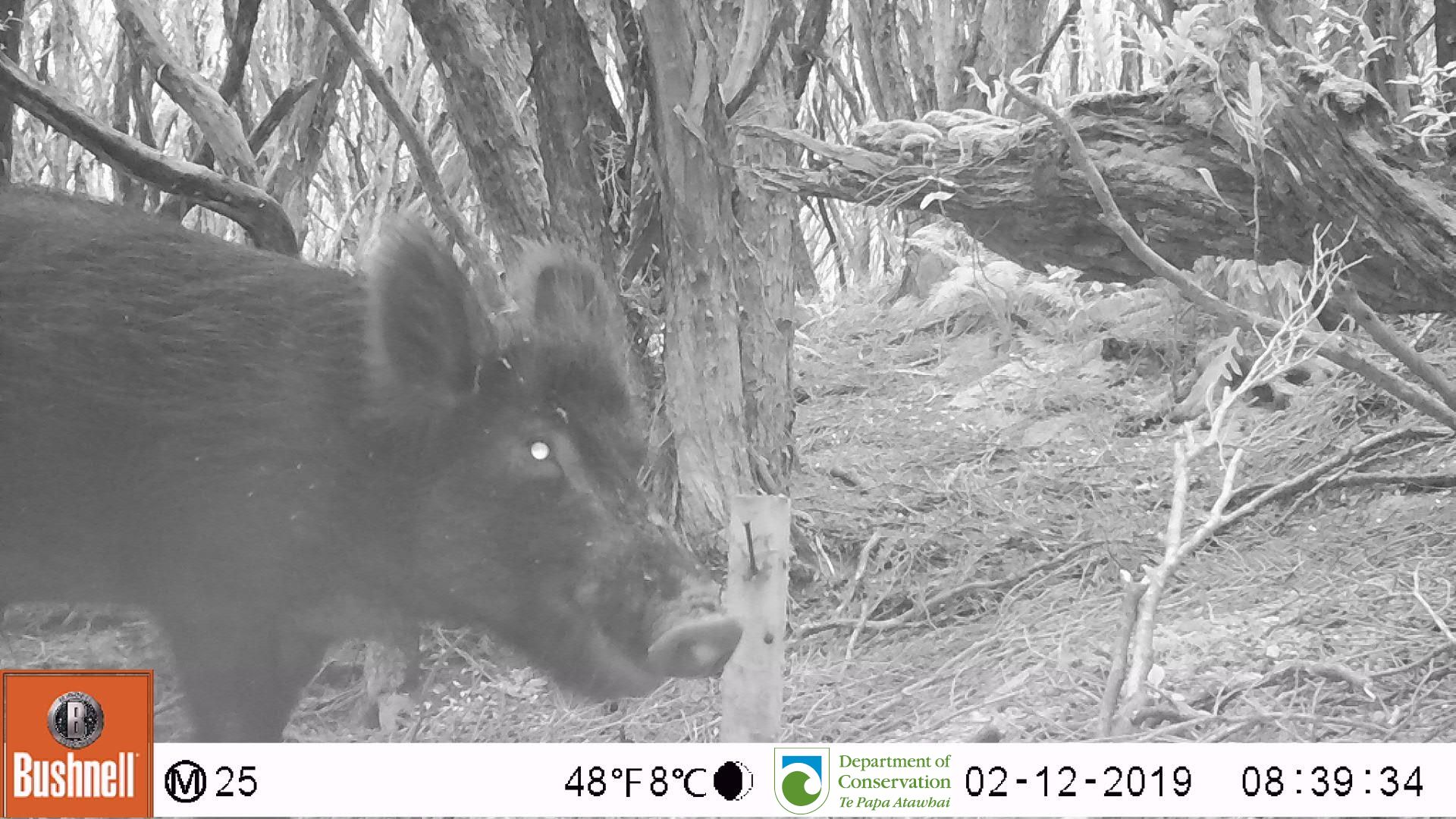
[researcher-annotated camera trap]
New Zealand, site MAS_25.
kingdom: Animalia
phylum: Chordata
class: Mammalia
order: Artiodactyla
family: Suidae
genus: Sus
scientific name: Sus scrofa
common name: pig